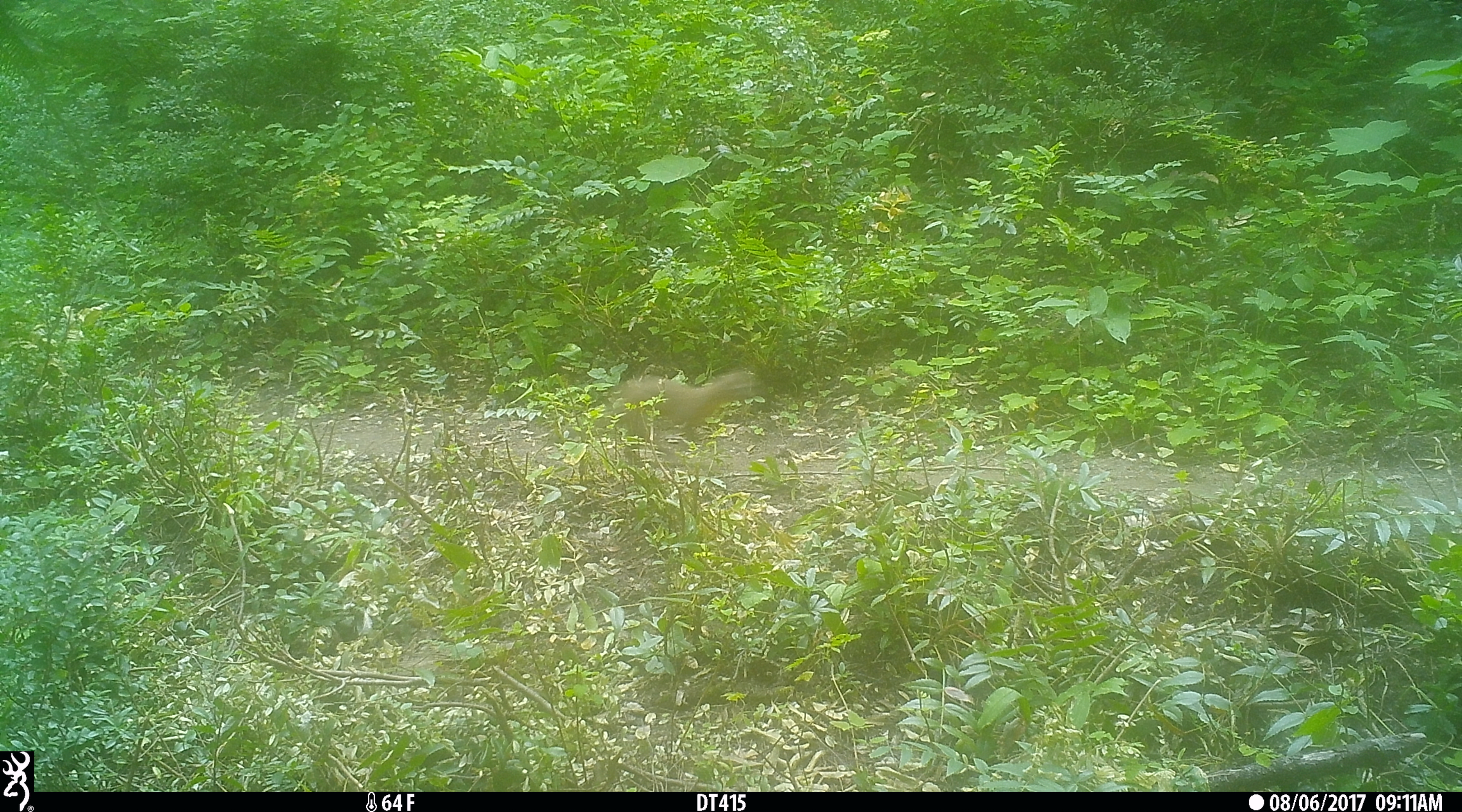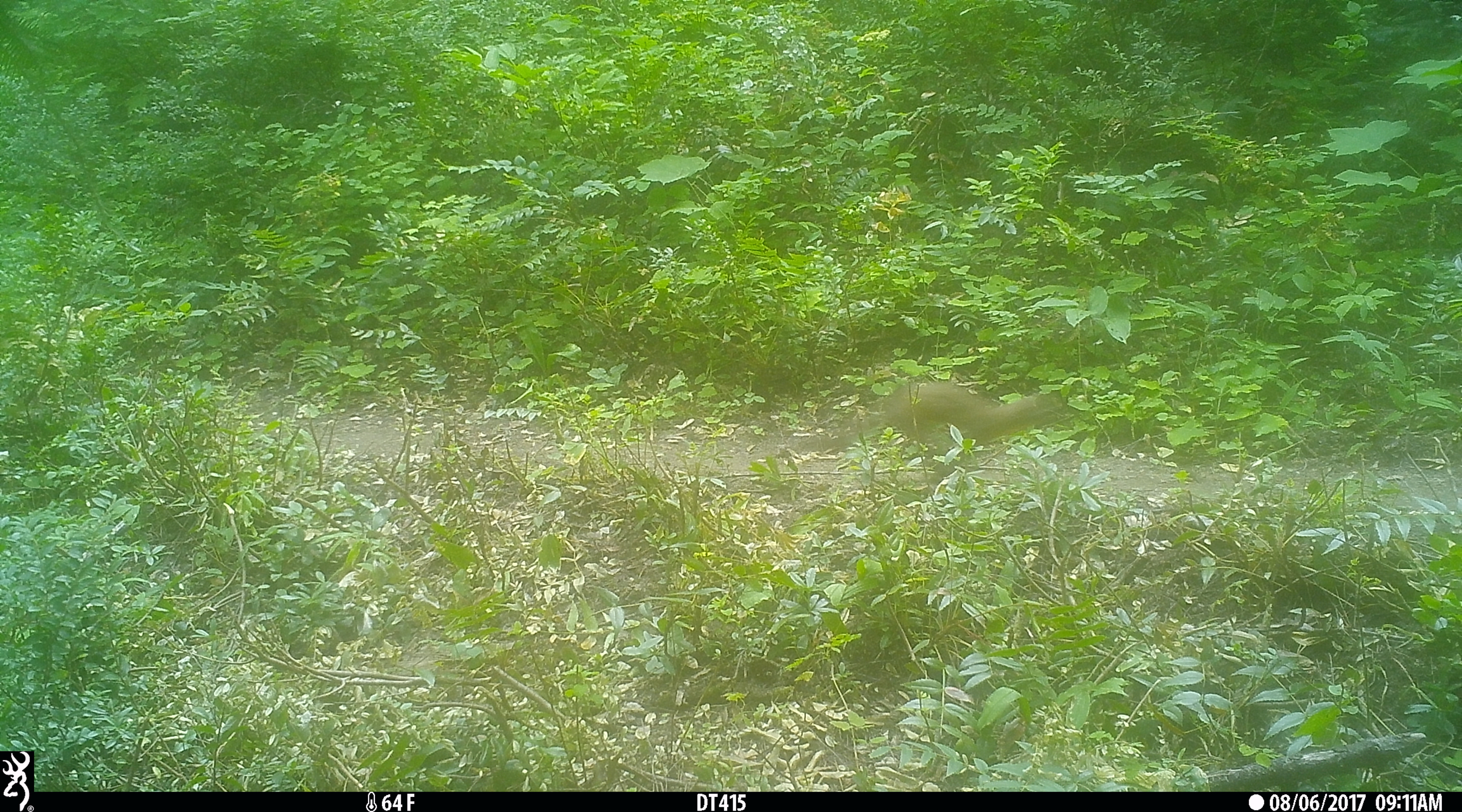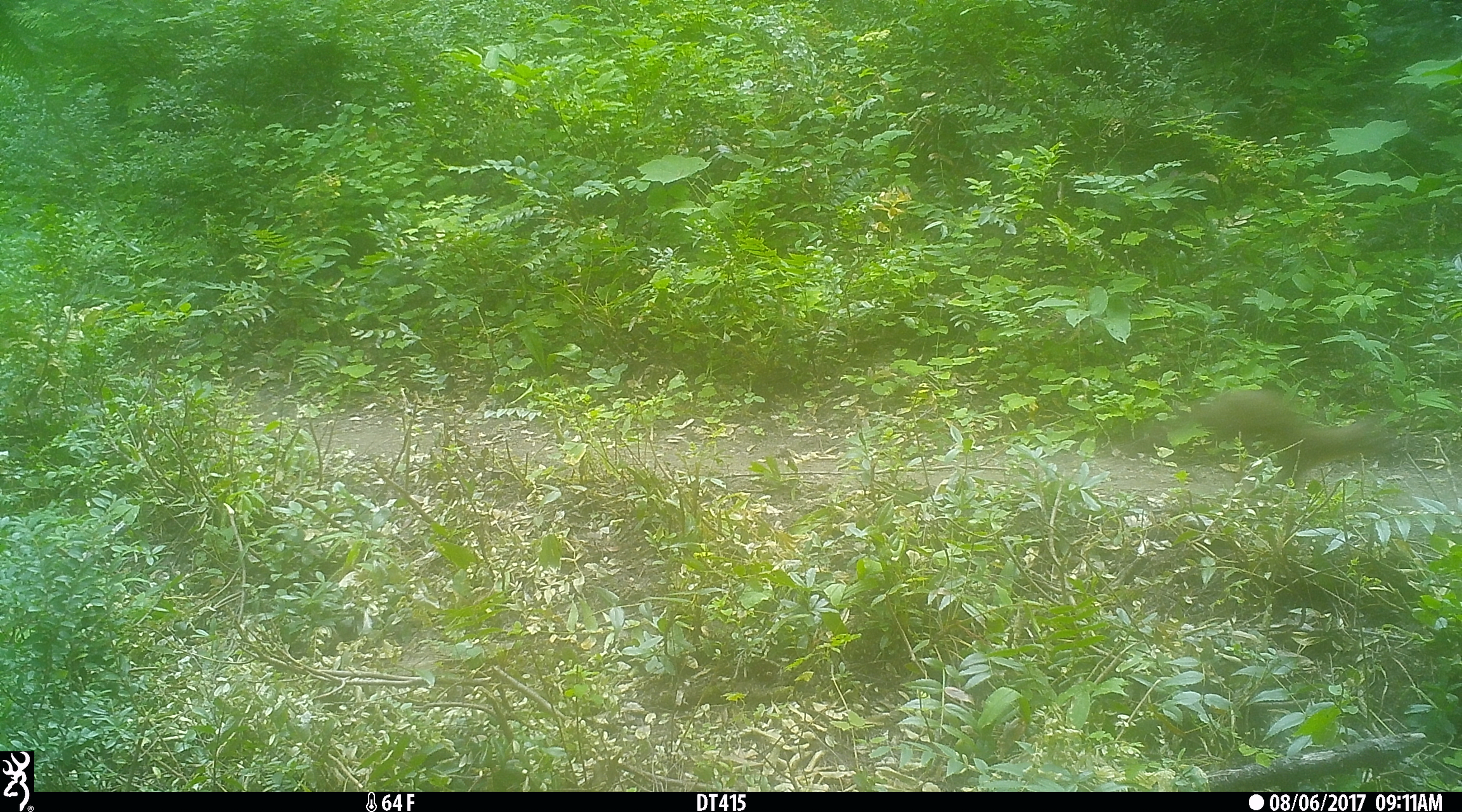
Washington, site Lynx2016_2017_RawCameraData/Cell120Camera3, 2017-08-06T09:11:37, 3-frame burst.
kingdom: Animalia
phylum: Chordata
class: Mammalia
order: Carnivora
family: Mustelidae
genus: Martes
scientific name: Martes americana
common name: american marten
Martes americana (american marten). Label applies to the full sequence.